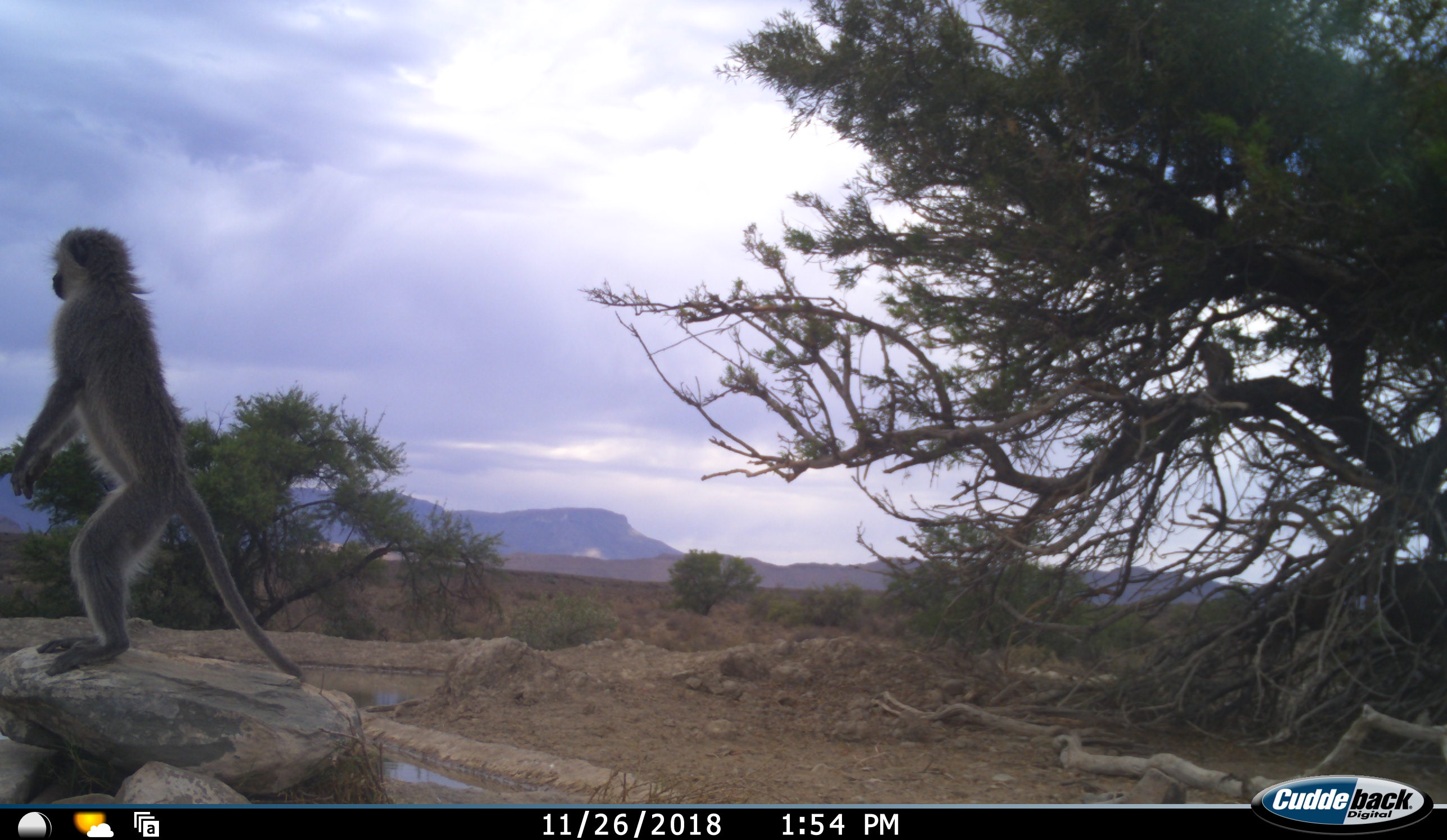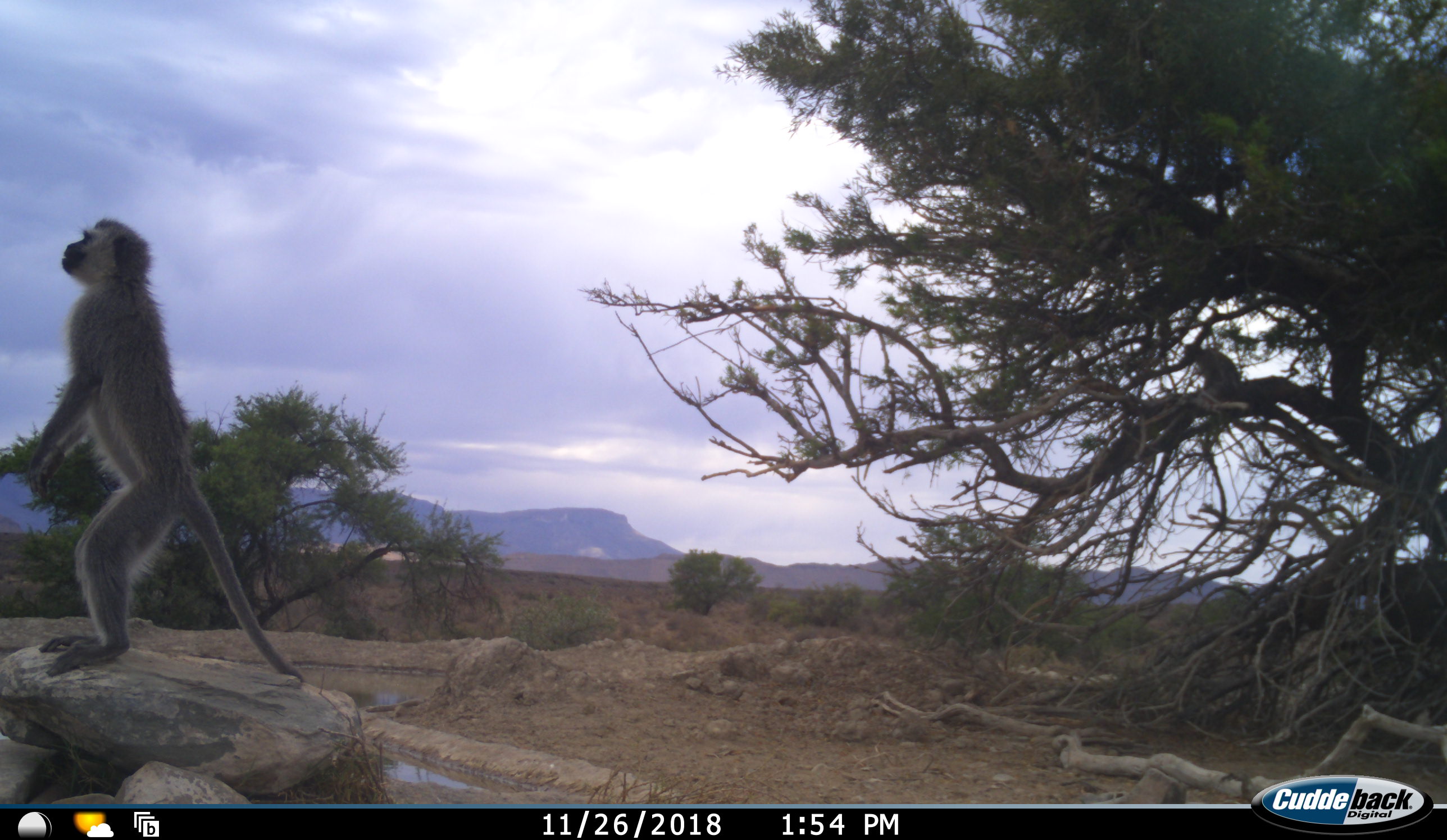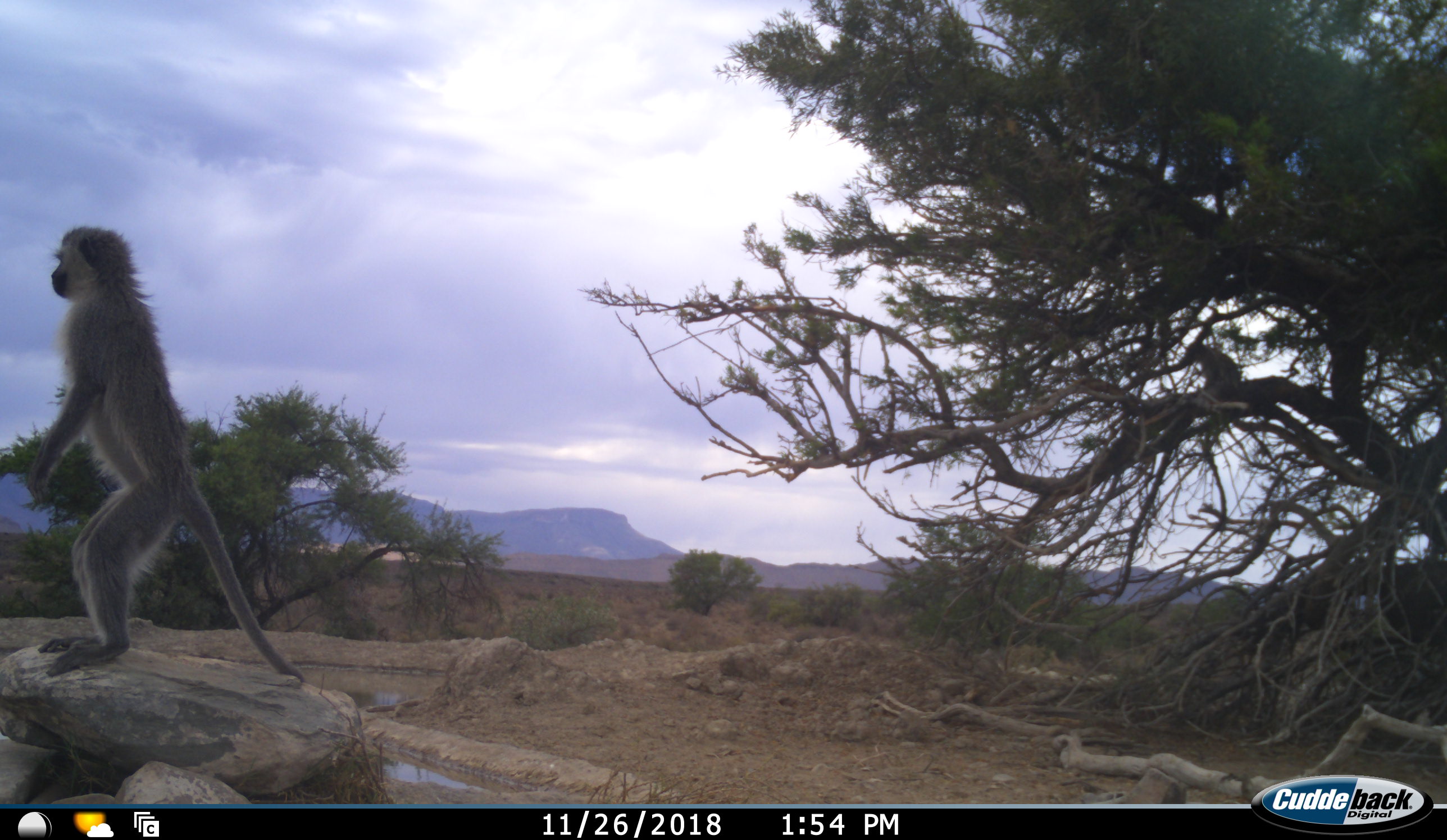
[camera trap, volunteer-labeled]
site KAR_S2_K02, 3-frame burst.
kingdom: Animalia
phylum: Chordata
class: Mammalia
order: Primates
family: Cercopithecidae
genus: Chlorocebus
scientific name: Chlorocebus pygerythrus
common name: vervet monkey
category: monkeyvervet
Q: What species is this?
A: Monkeyvervet (vervet monkey) (Chlorocebus pygerythrus).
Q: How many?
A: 2.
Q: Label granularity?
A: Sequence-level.